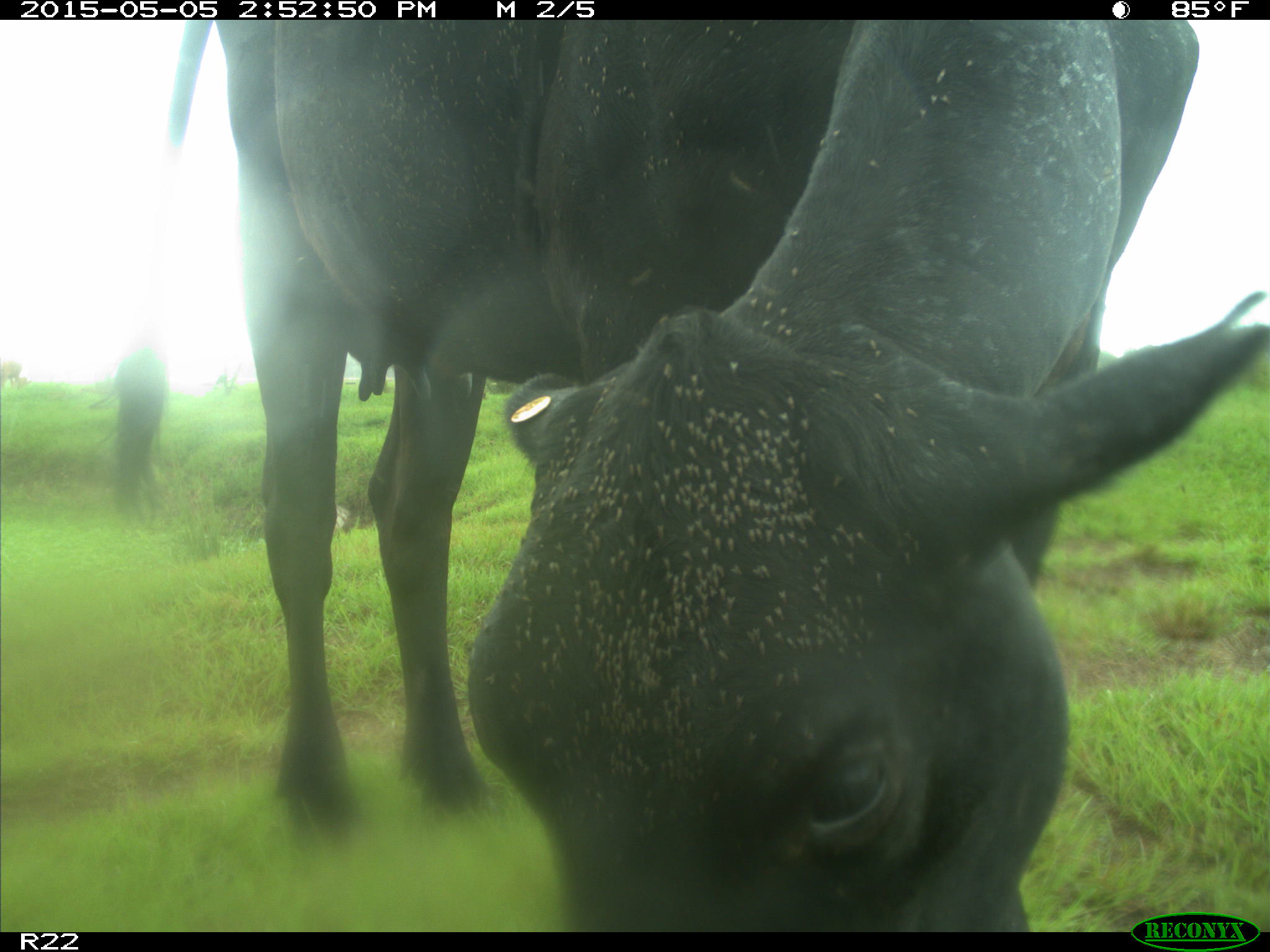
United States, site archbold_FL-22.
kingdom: Animalia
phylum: Chordata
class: Mammalia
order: Artiodactyla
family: Bovidae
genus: Bos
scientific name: Bos taurus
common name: domestic cow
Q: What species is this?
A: Bos taurus (domestic cow).